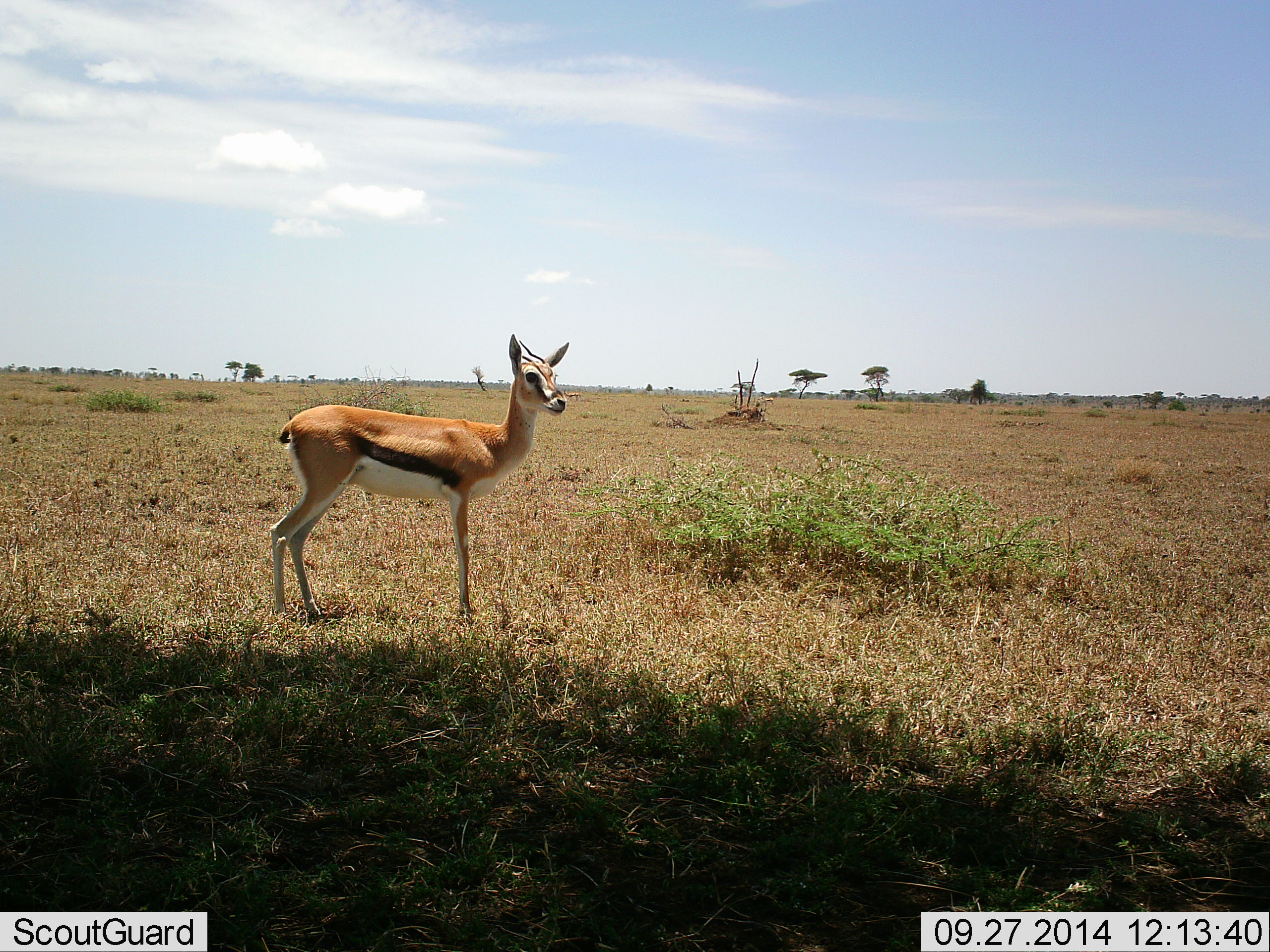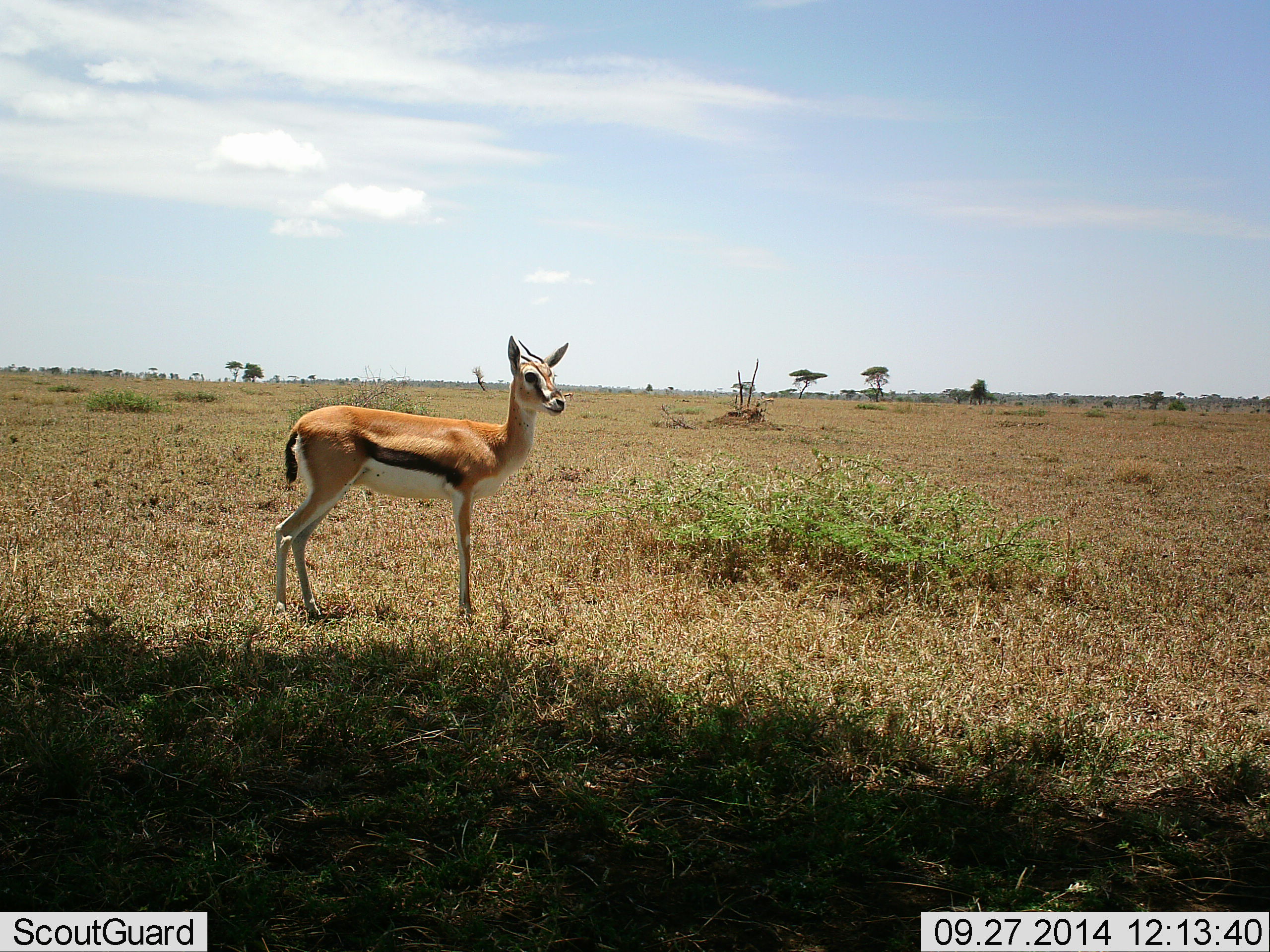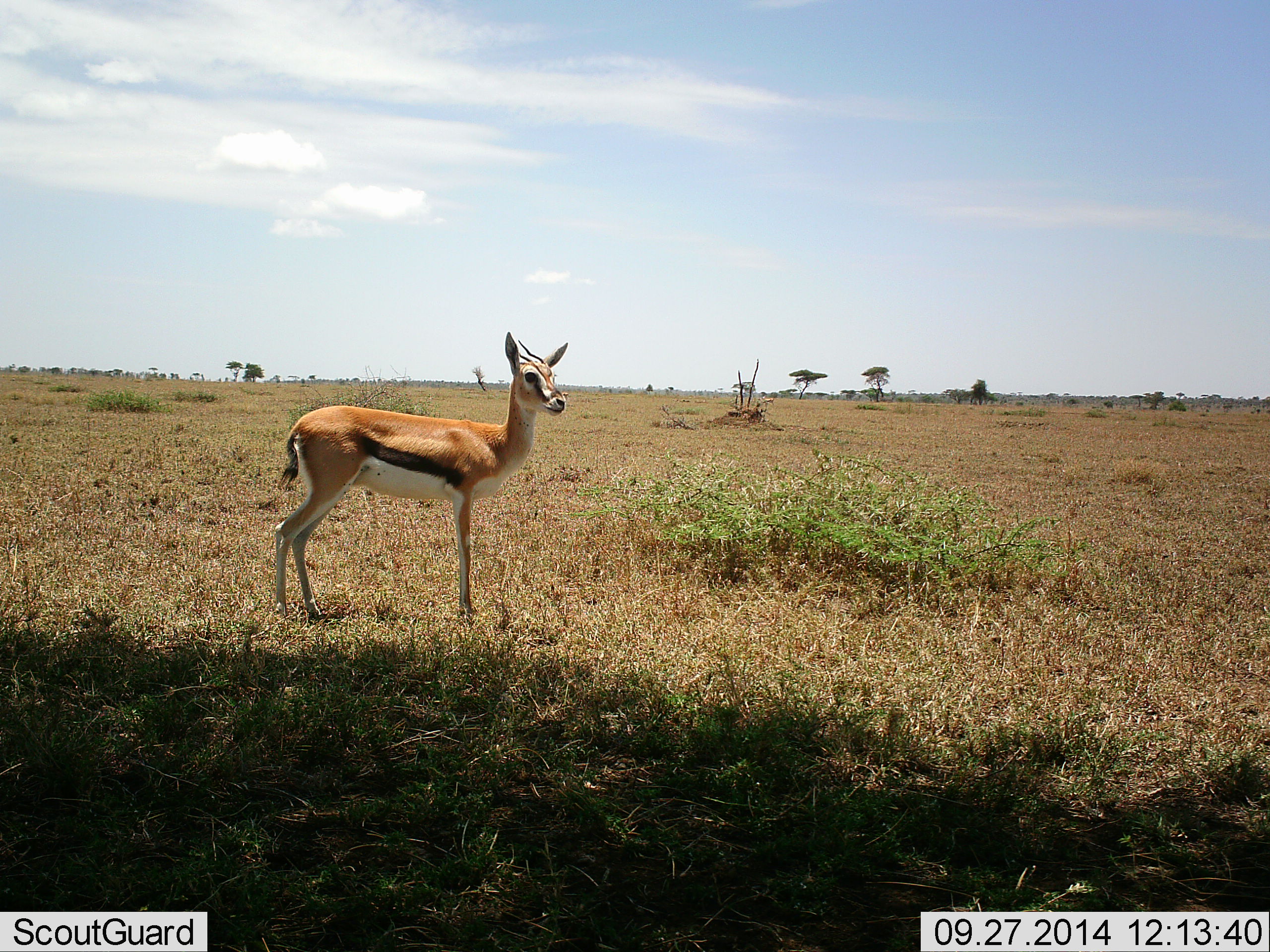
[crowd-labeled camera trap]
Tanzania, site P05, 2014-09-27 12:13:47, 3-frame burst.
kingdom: Animalia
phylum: Chordata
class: Mammalia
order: Artiodactyla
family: Bovidae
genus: Eudorcas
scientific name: Eudorcas thomsonii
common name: thomson's gazelle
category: gazellethomsons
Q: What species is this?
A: Gazellethomsons (thomson's gazelle) (Eudorcas thomsonii).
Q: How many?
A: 1.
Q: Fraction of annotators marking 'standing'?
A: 100%.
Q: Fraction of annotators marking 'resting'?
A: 0%.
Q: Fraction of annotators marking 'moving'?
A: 0%.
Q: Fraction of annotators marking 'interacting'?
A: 0%.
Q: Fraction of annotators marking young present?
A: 10%.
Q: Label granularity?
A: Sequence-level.